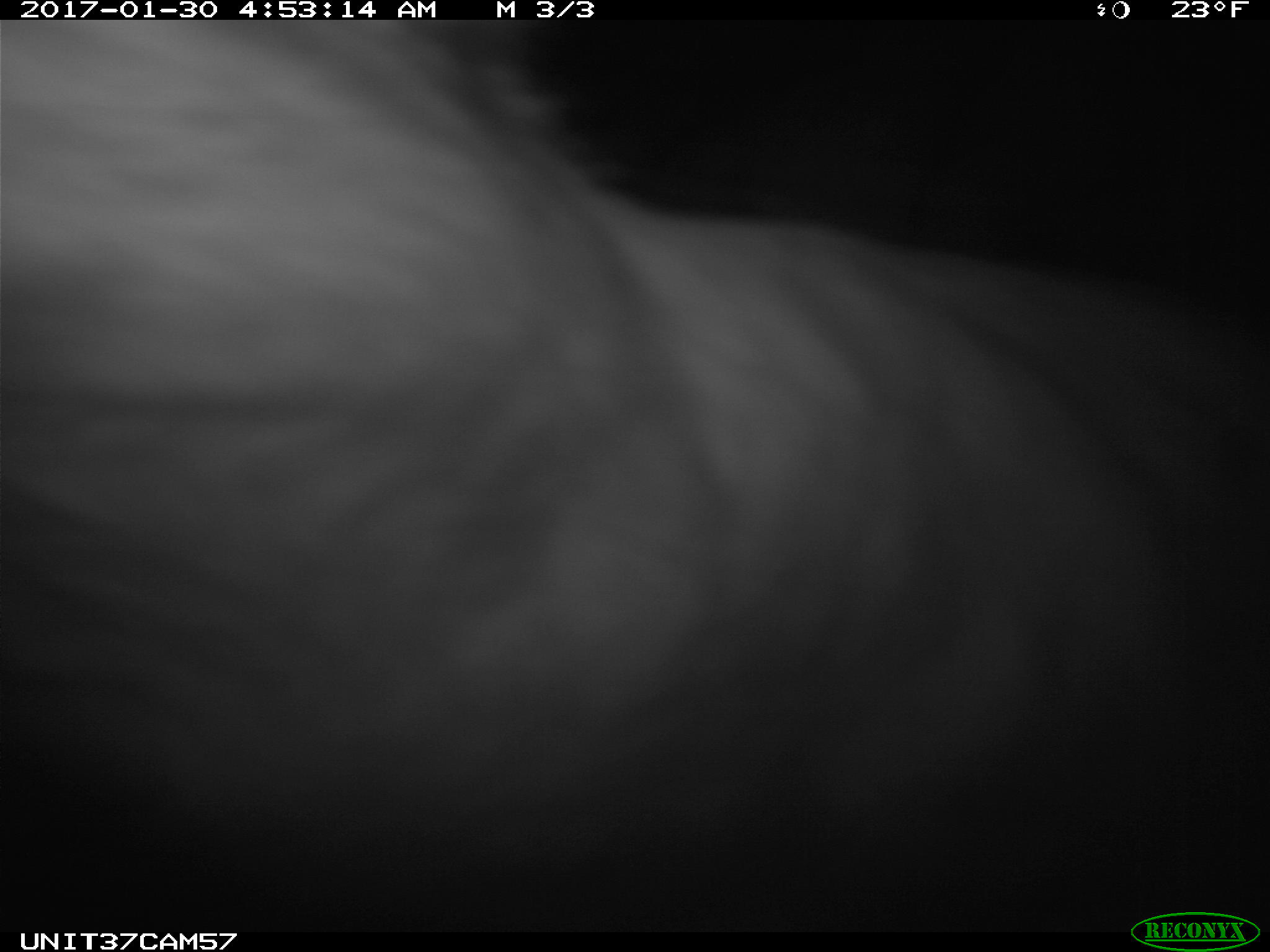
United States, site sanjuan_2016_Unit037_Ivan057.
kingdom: Animalia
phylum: Chordata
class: Mammalia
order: Lagomorpha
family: Leporidae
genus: Lepus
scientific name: Lepus americanus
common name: snowshoe hare